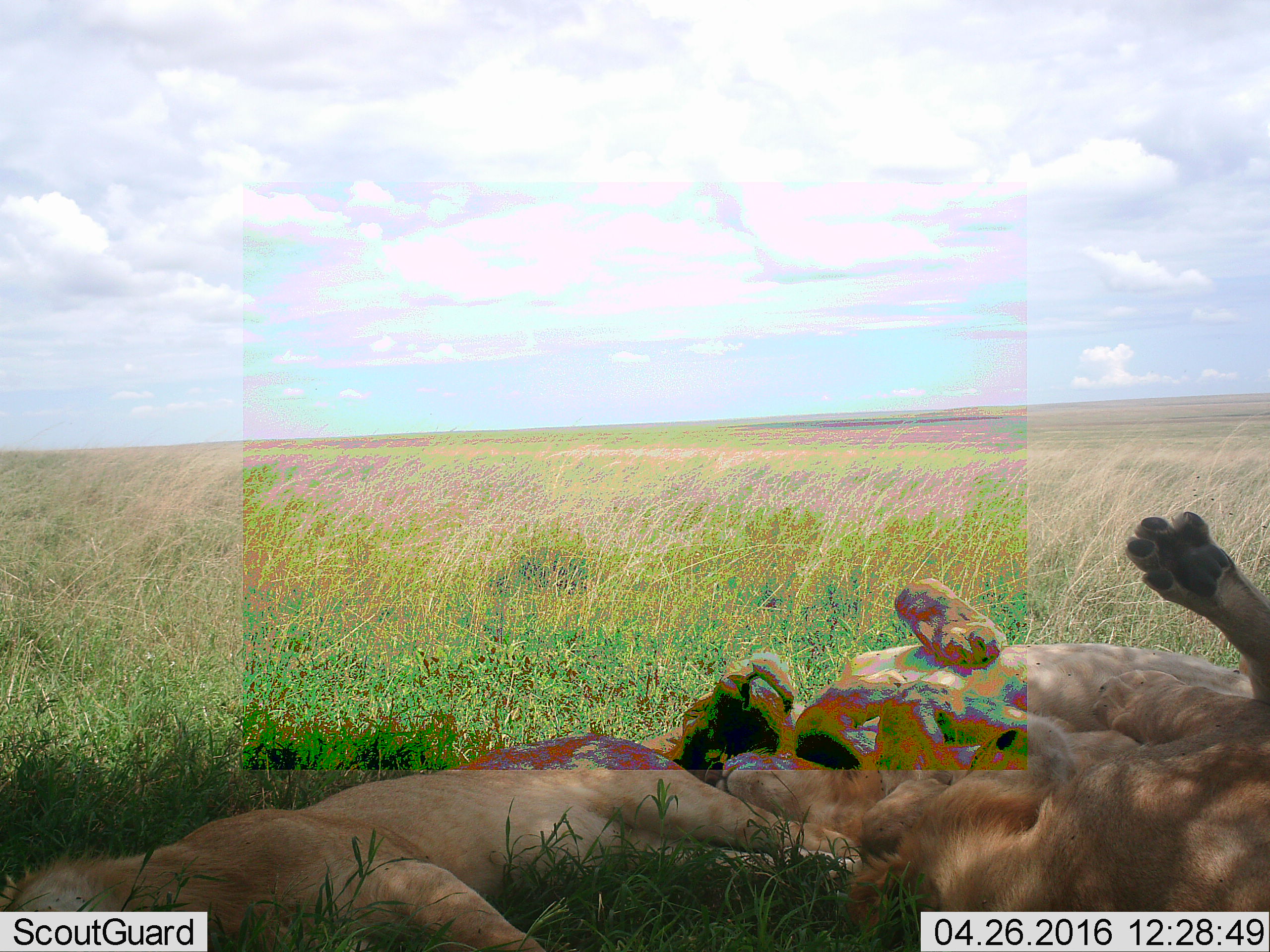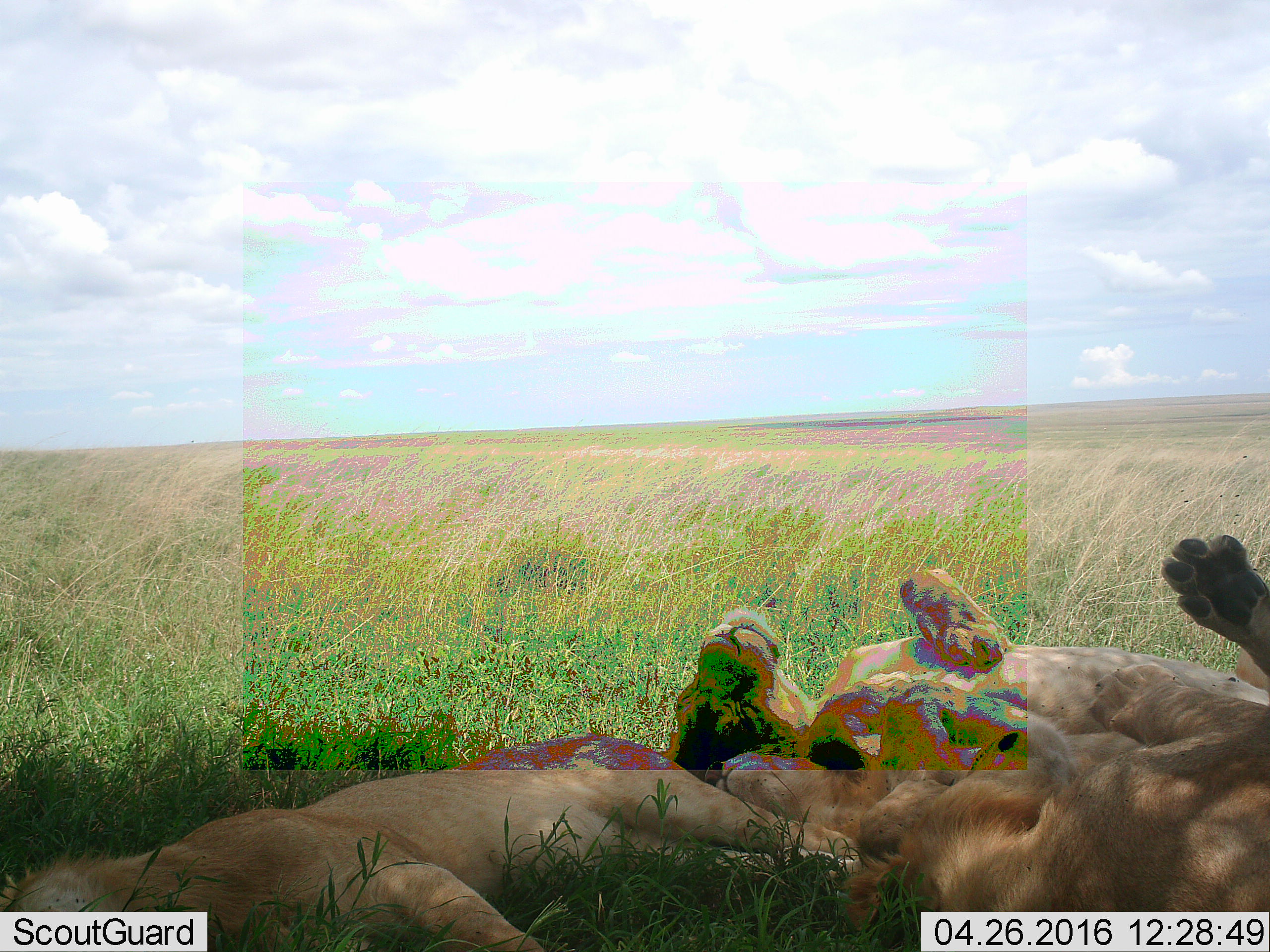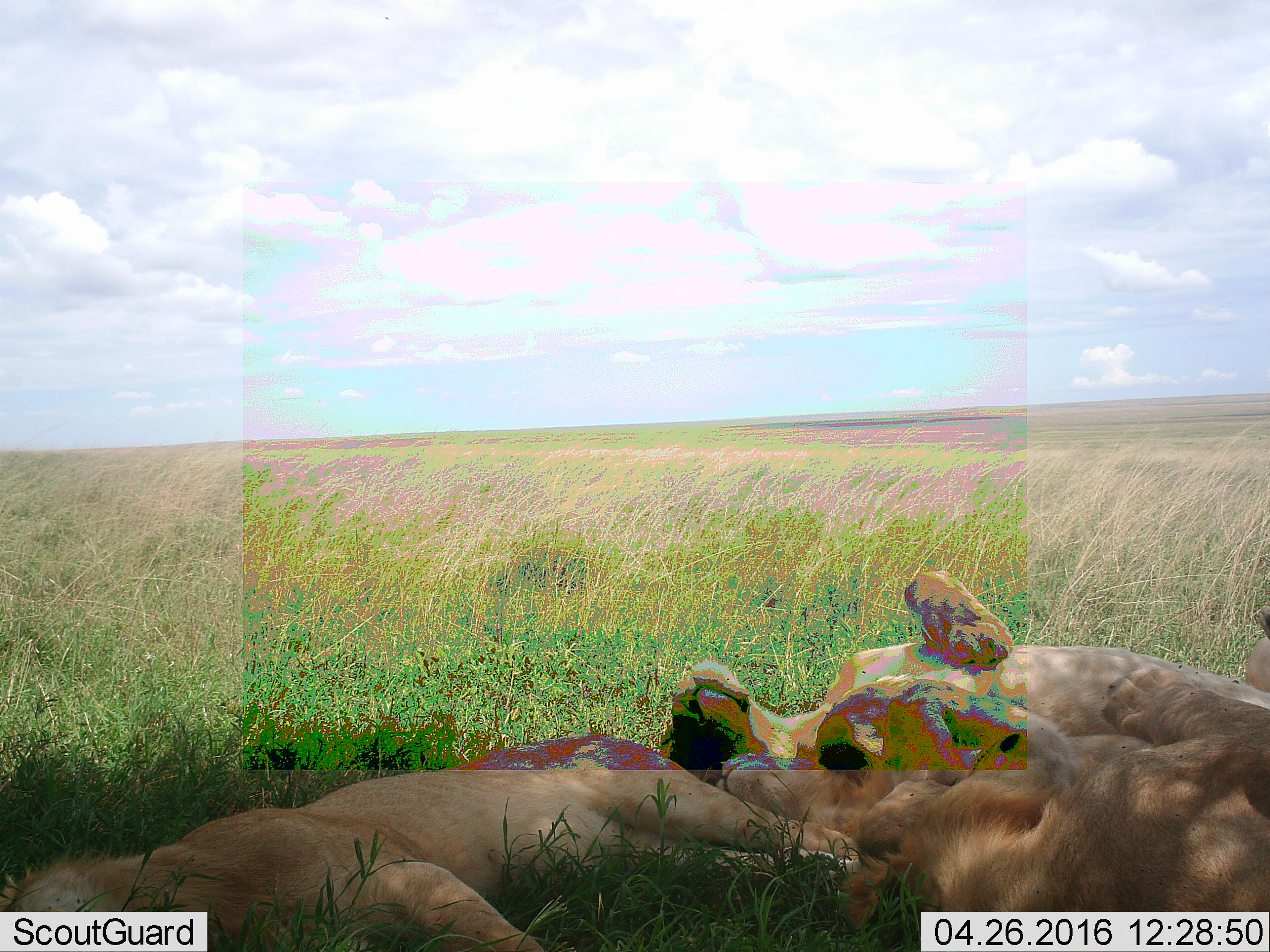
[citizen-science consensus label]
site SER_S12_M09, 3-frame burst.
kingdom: Animalia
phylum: Chordata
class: Mammalia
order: Carnivora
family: Felidae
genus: Panthera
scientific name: Panthera leo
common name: lion female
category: lionfemale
Lionfemale (lion female) (Panthera leo), count 3. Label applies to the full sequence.